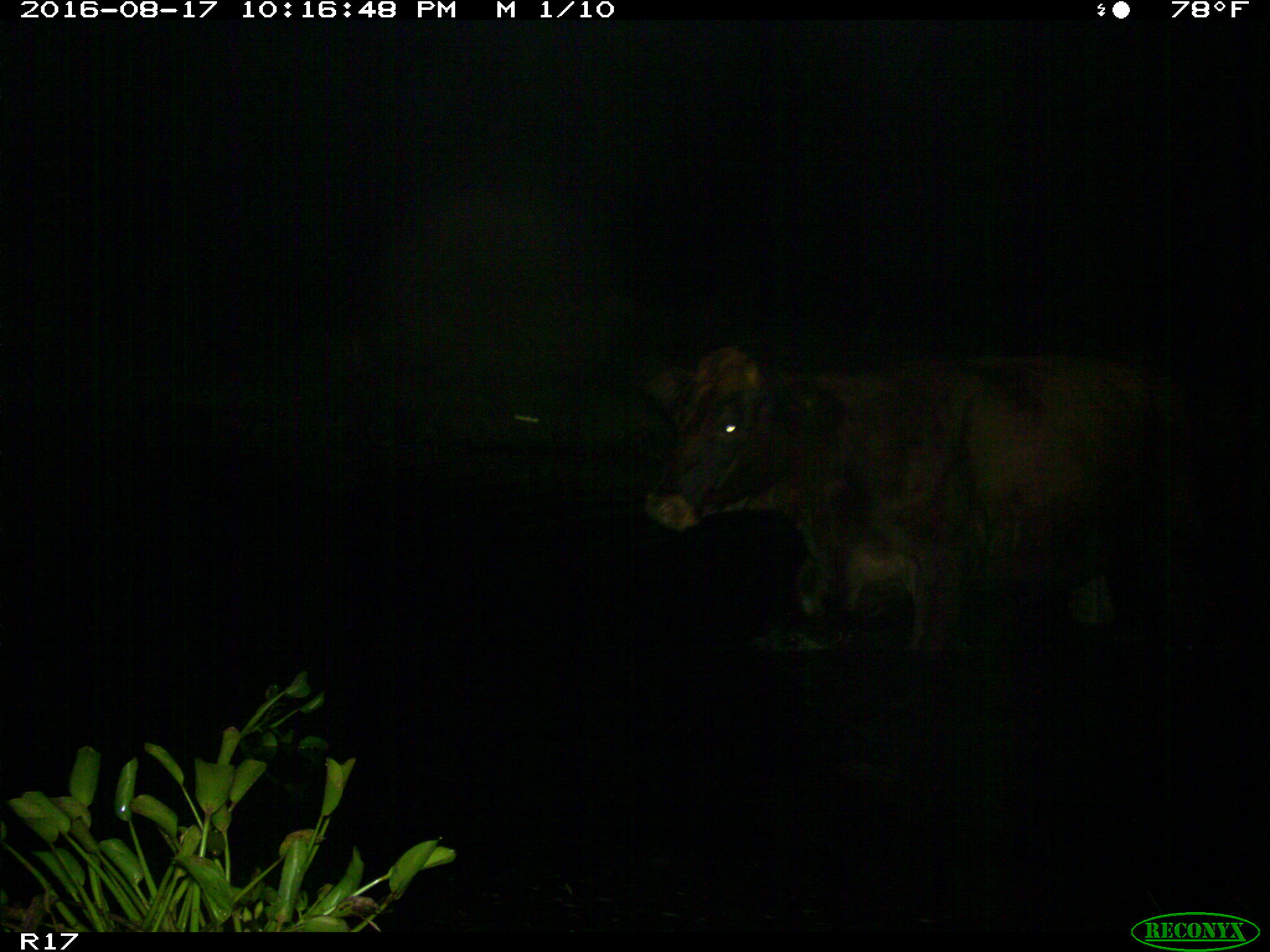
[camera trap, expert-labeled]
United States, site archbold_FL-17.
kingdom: Animalia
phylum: Chordata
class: Mammalia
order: Artiodactyla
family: Bovidae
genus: Bos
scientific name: Bos taurus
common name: domestic cow